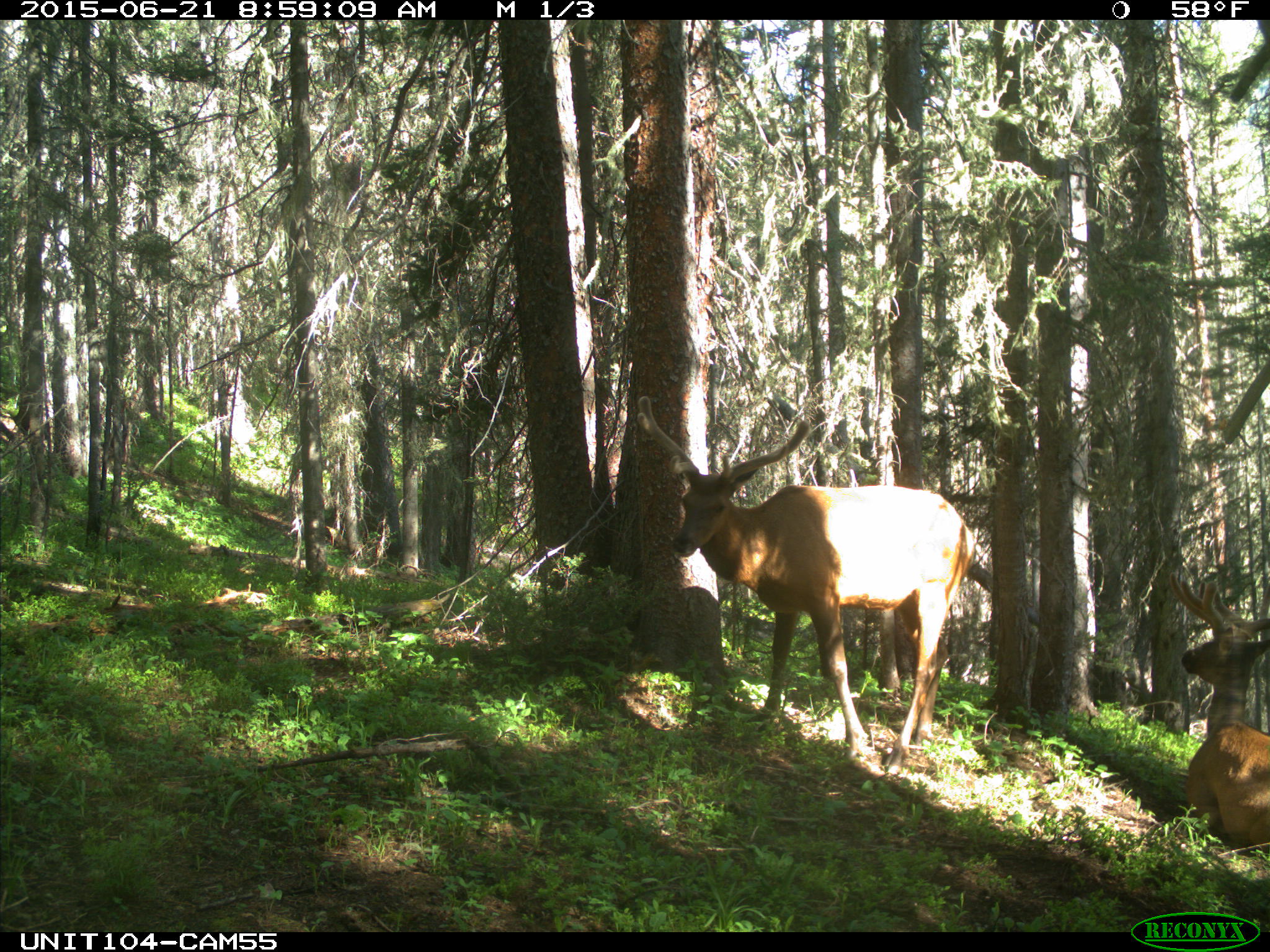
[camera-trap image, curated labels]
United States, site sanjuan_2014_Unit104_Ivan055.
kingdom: Animalia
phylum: Chordata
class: Mammalia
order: Artiodactyla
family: Cervidae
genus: Cervus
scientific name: Cervus elaphus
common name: red deer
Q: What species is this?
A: Cervus elaphus (red deer).